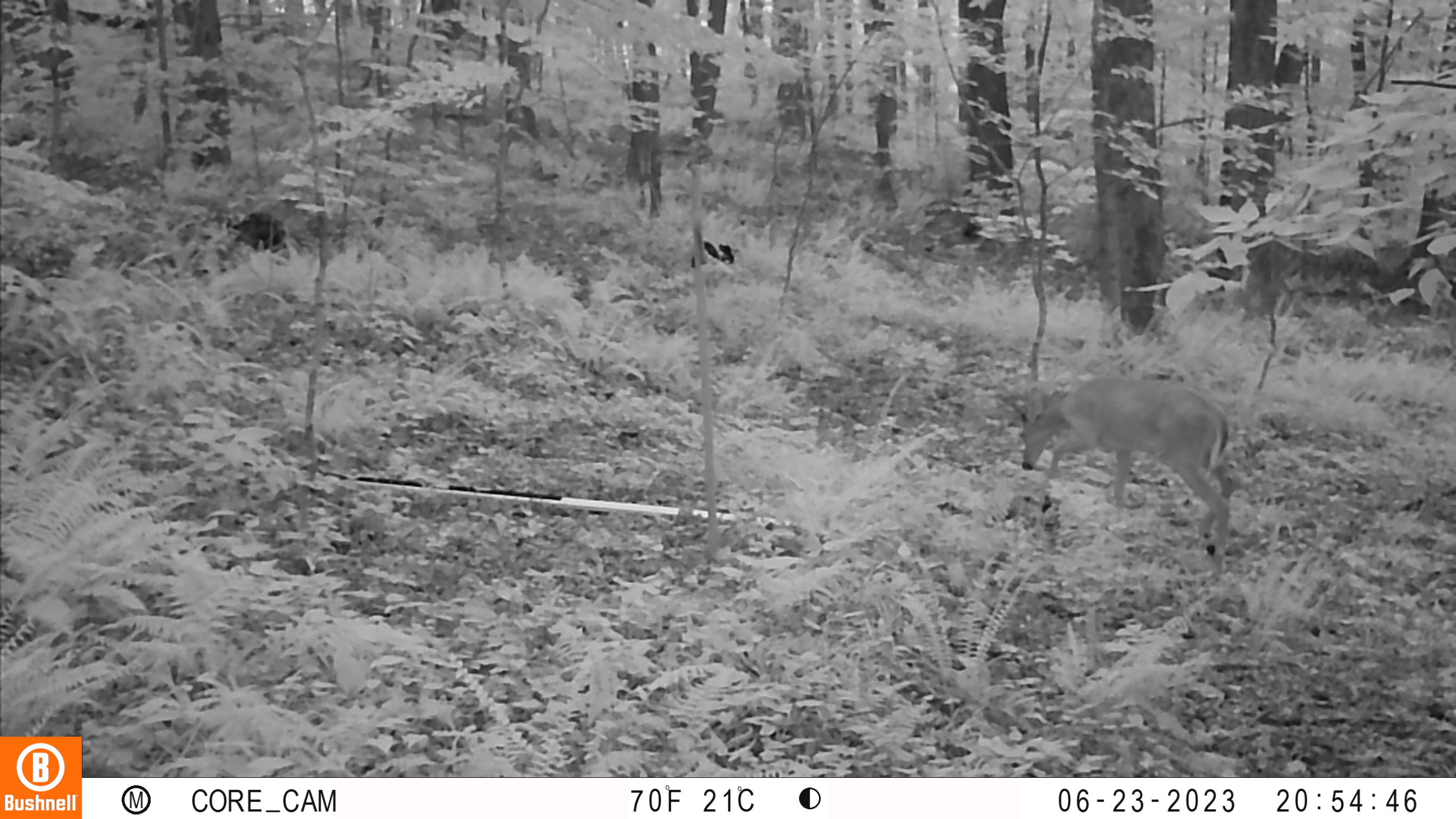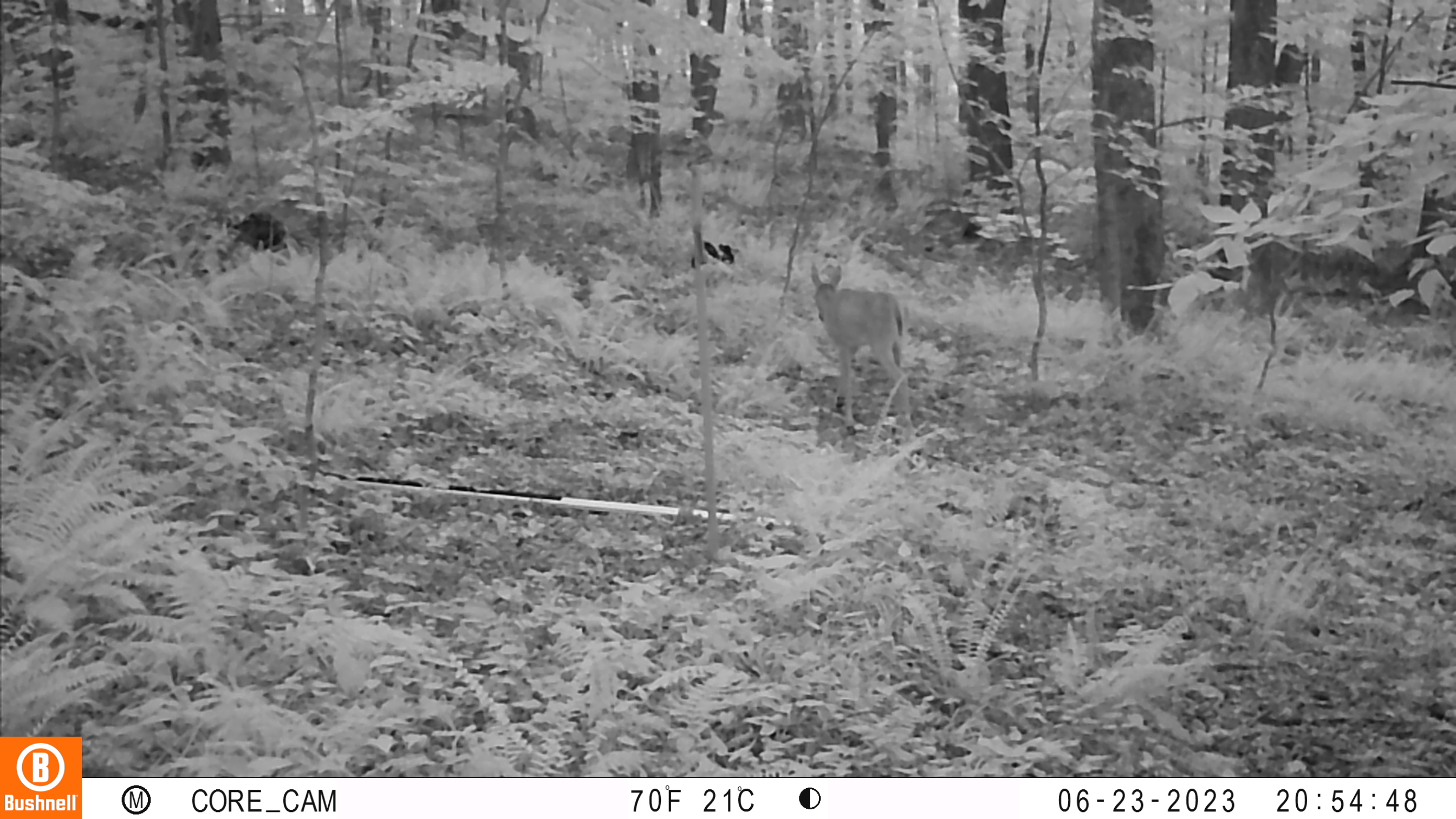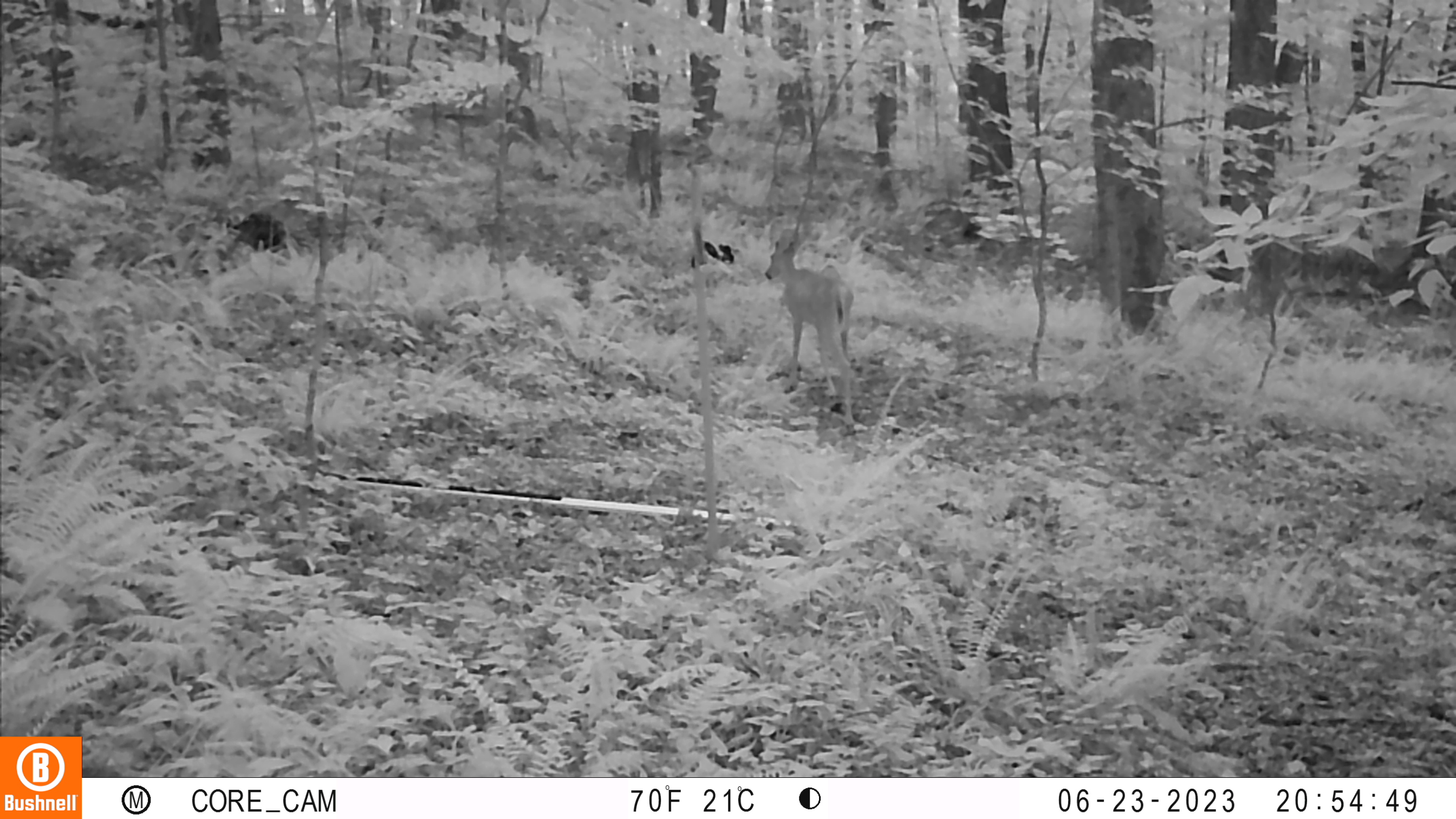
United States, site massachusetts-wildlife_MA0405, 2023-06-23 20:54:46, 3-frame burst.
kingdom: Animalia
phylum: Chordata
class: Mammalia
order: Artiodactyla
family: Cervidae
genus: Odocoileus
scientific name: Odocoileus virginianus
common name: white-tailed deer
White-tailed deer (Odocoileus virginianus).